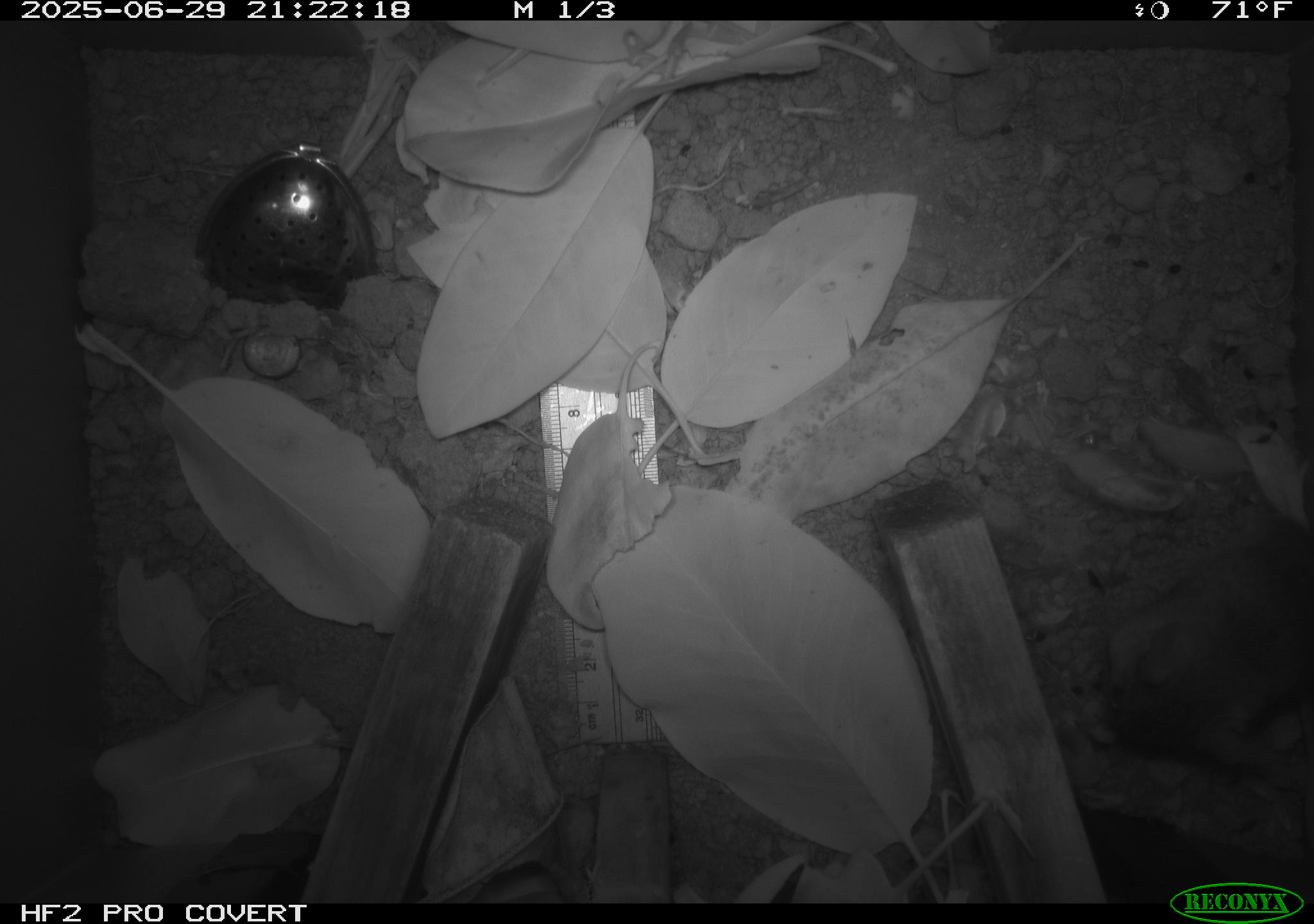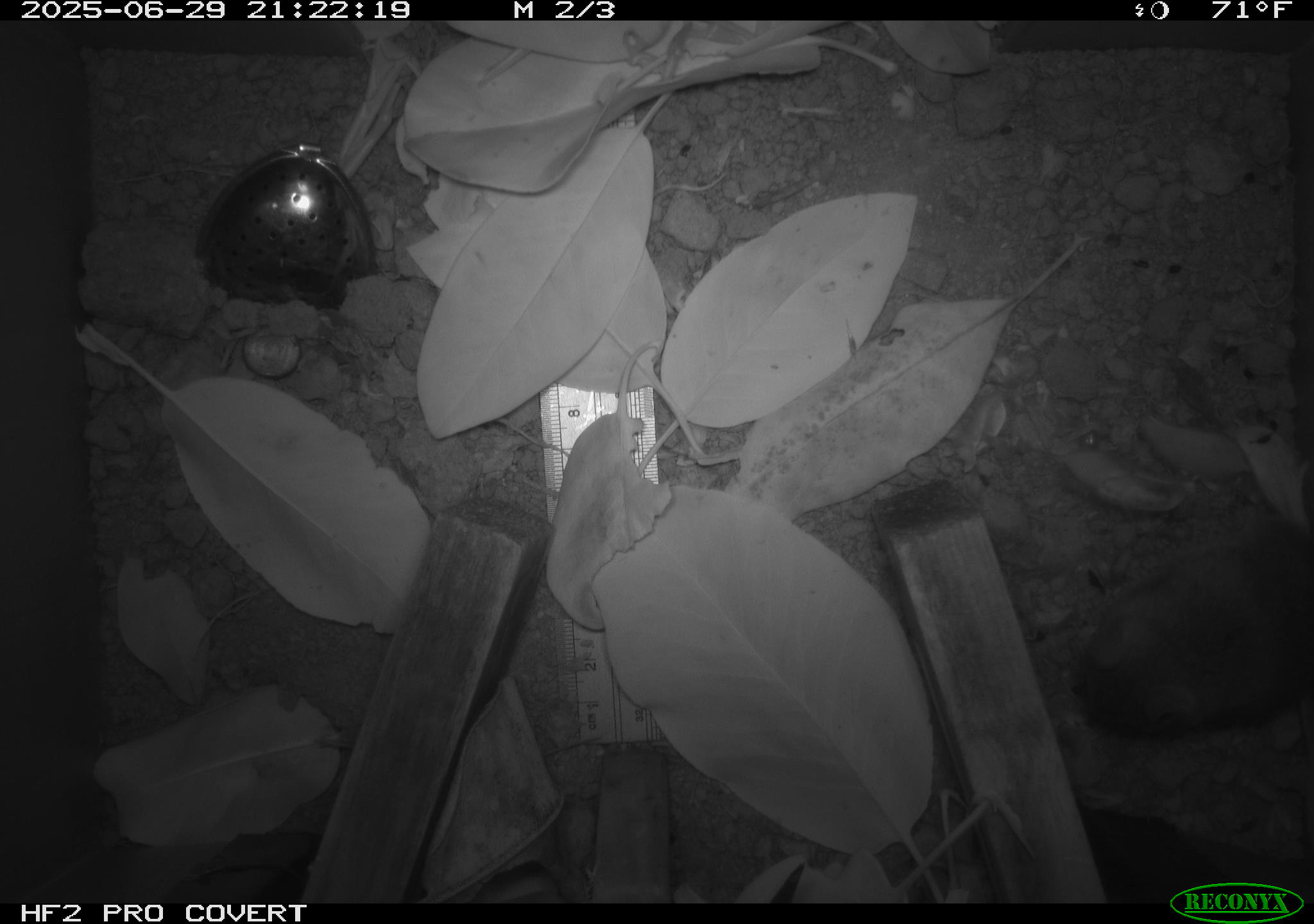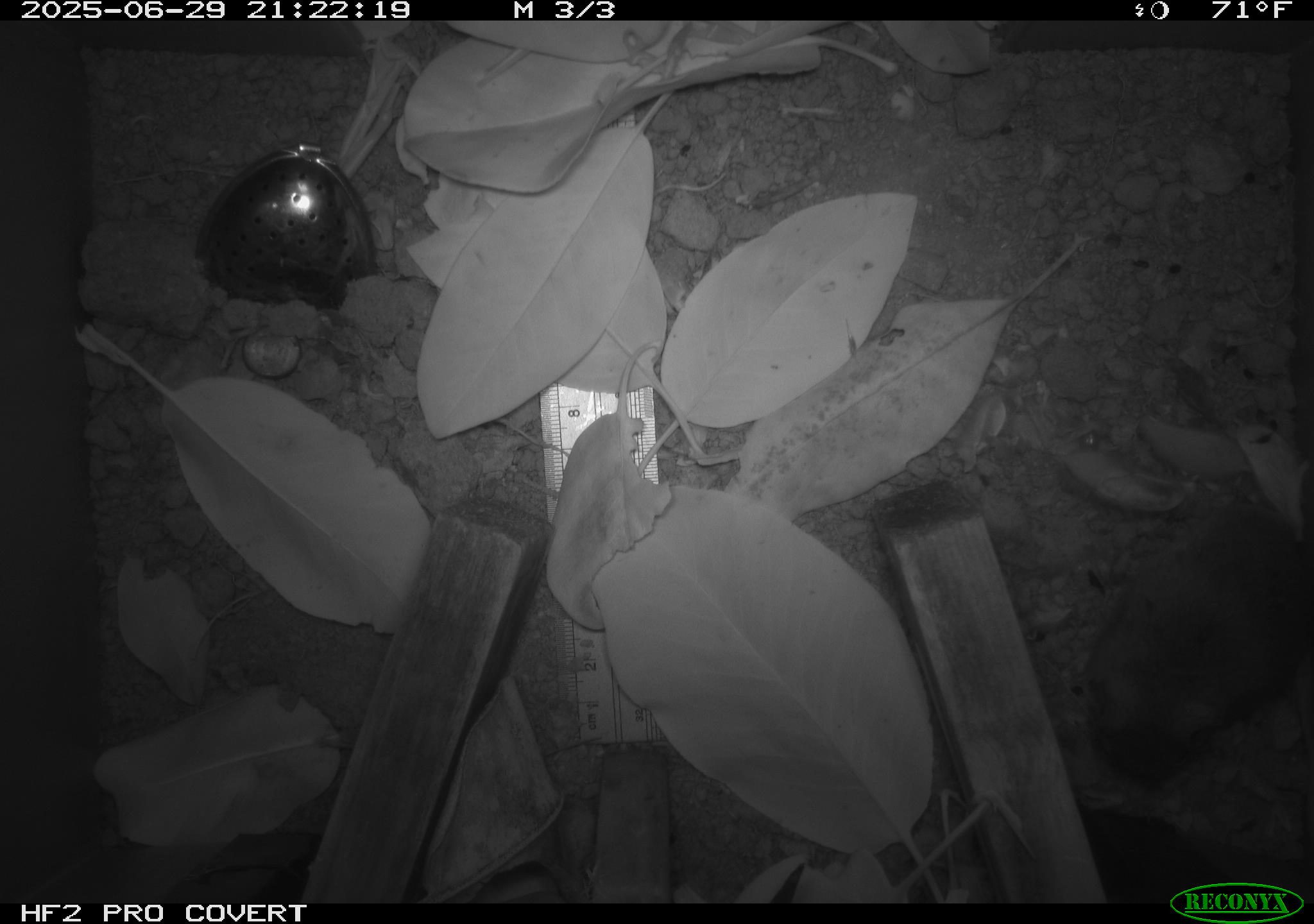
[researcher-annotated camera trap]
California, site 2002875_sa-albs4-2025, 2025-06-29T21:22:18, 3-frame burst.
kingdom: Animalia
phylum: Chordata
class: Mammalia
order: Rodentia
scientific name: Rodentia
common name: mouse species